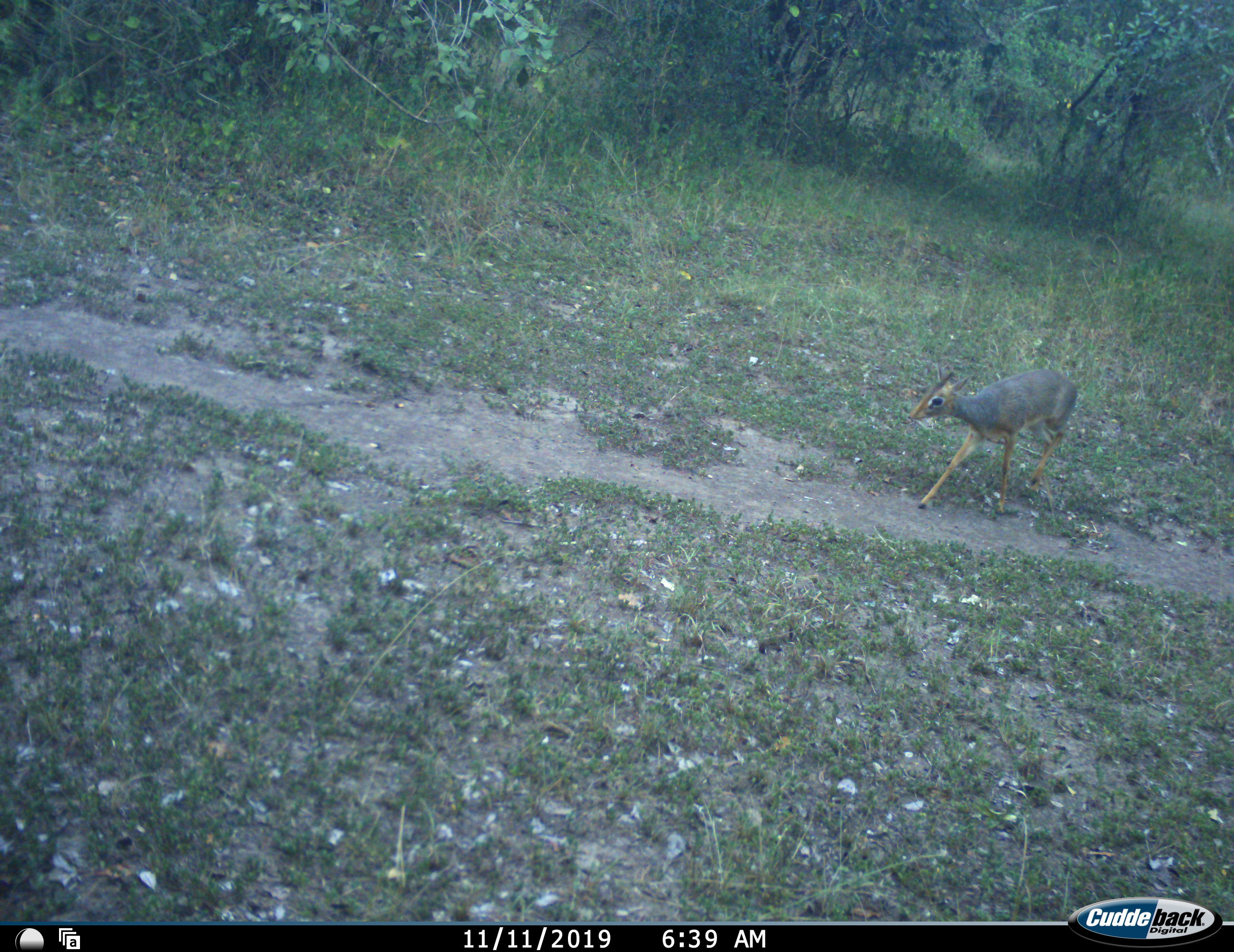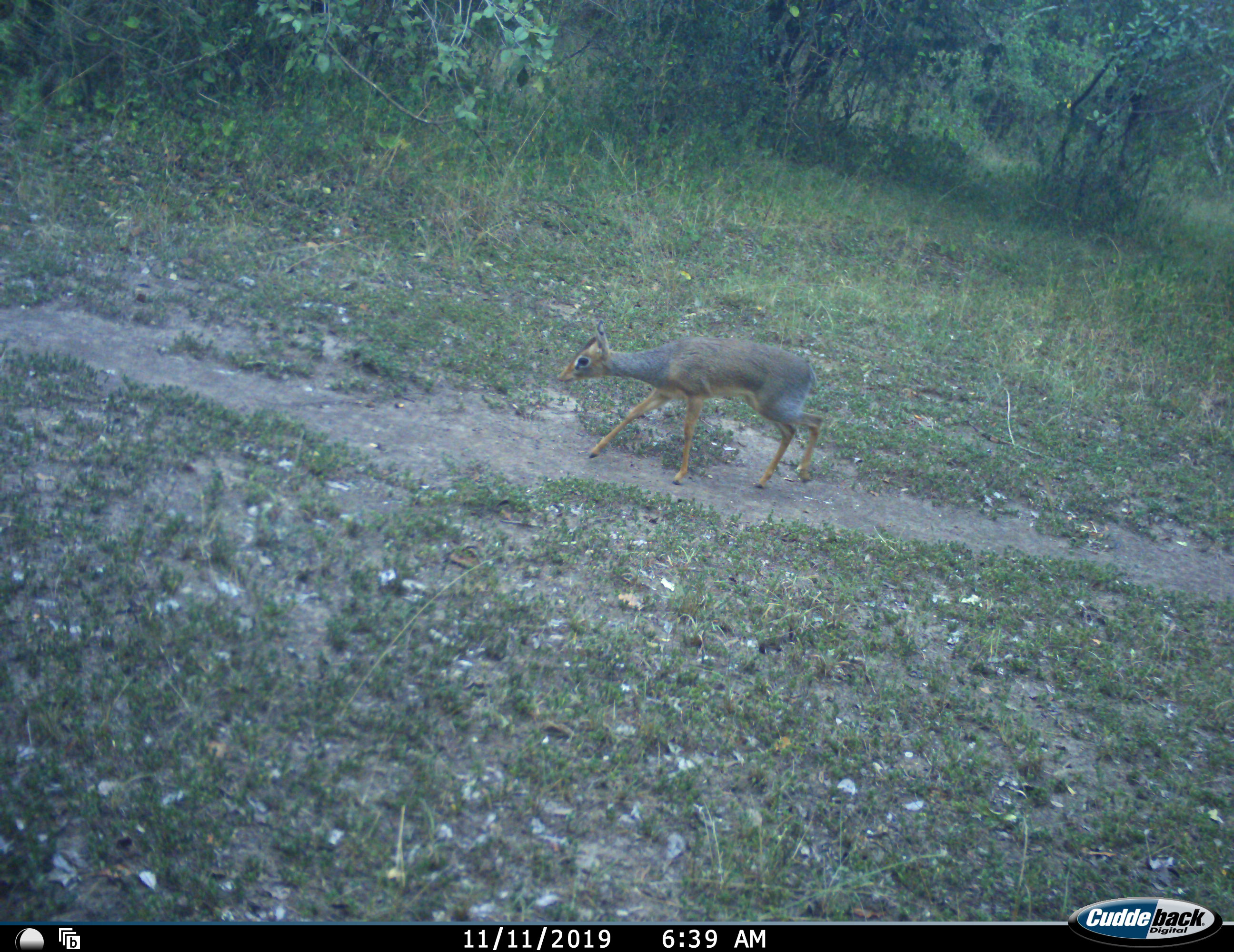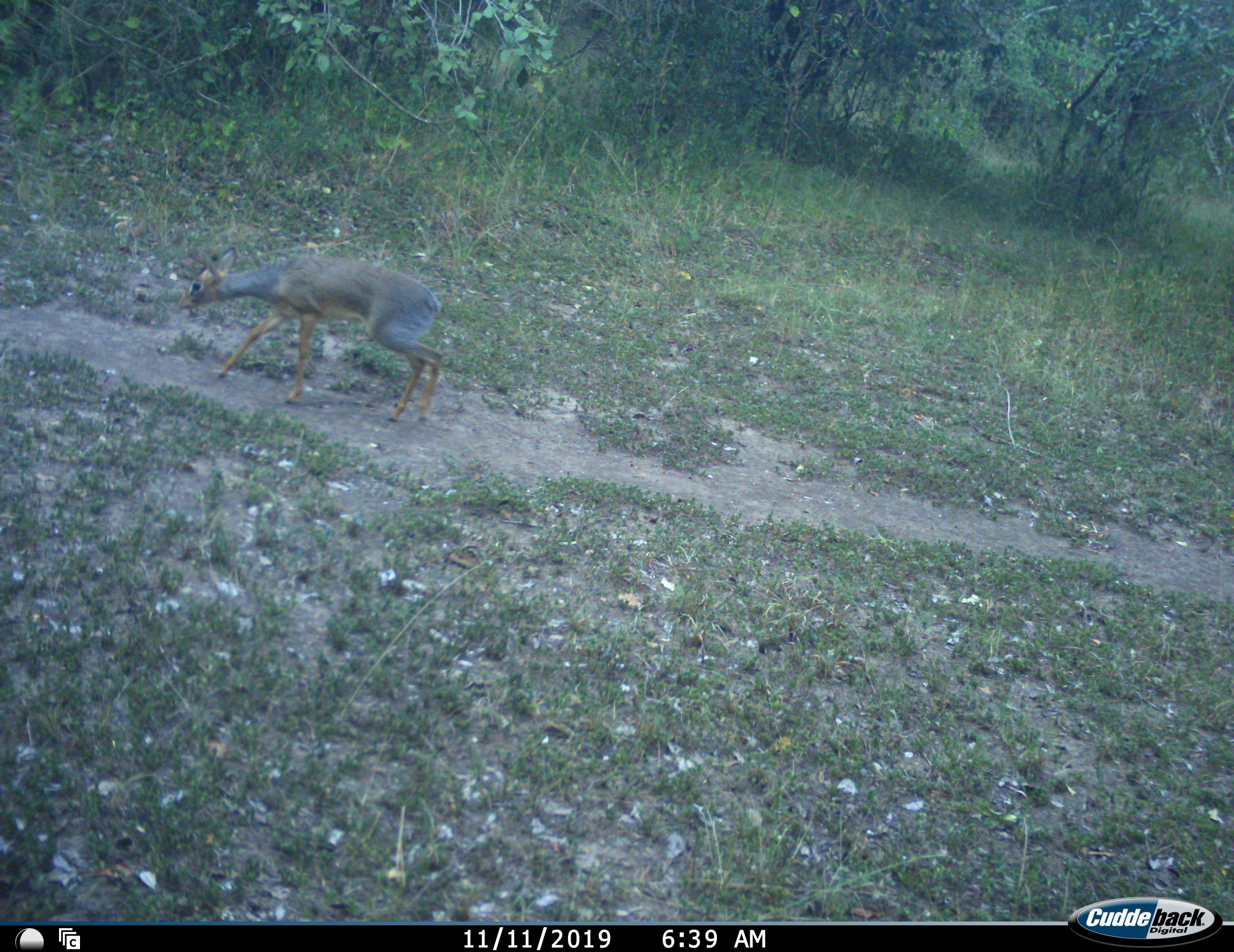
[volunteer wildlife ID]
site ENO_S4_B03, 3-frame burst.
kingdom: Animalia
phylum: Chordata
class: Mammalia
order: Artiodactyla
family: Bovidae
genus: Madoqua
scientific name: Madoqua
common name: dik-dik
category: dikdik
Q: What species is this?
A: Dikdik (dik-dik) (Madoqua).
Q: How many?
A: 1.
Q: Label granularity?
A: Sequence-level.